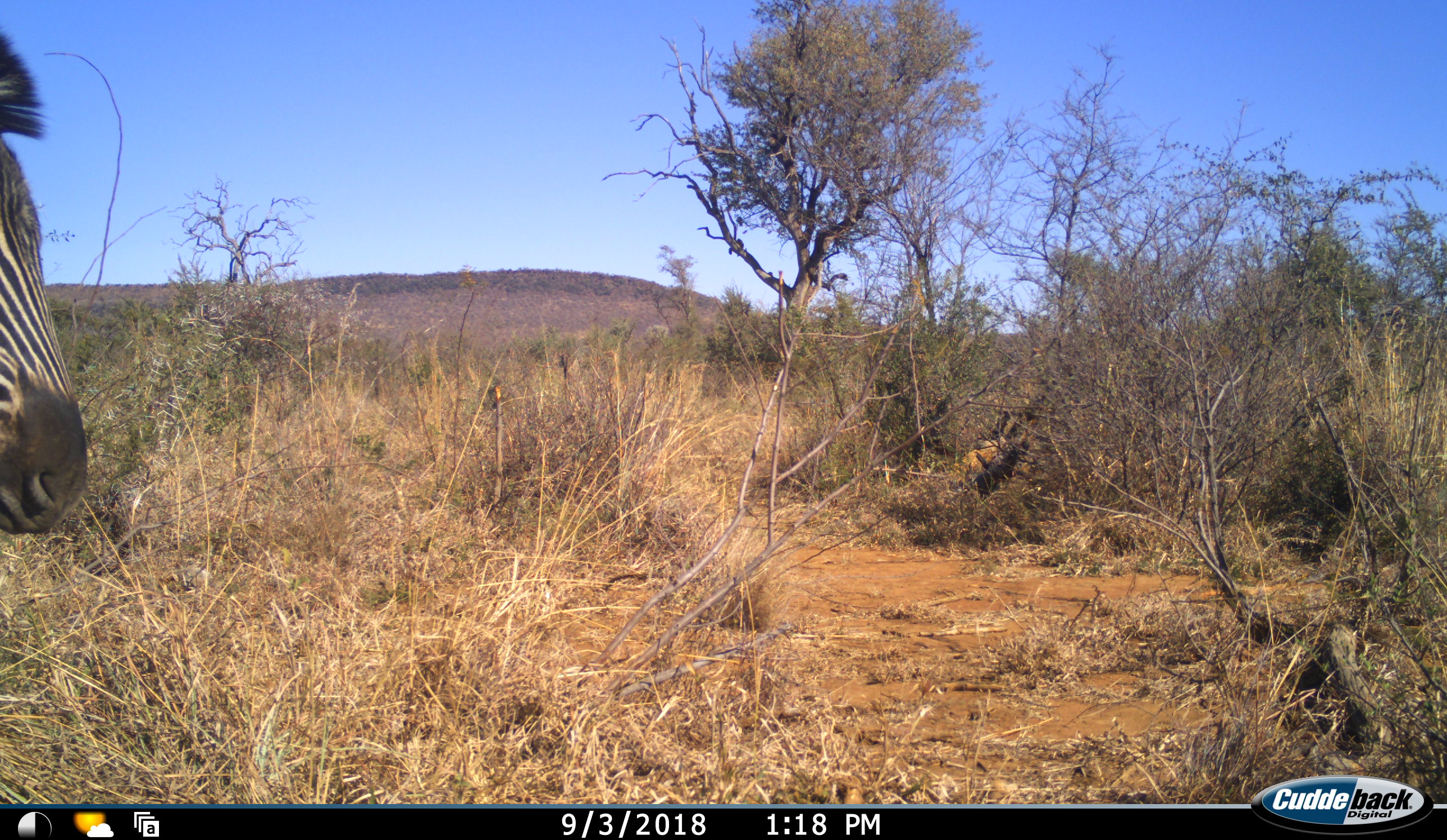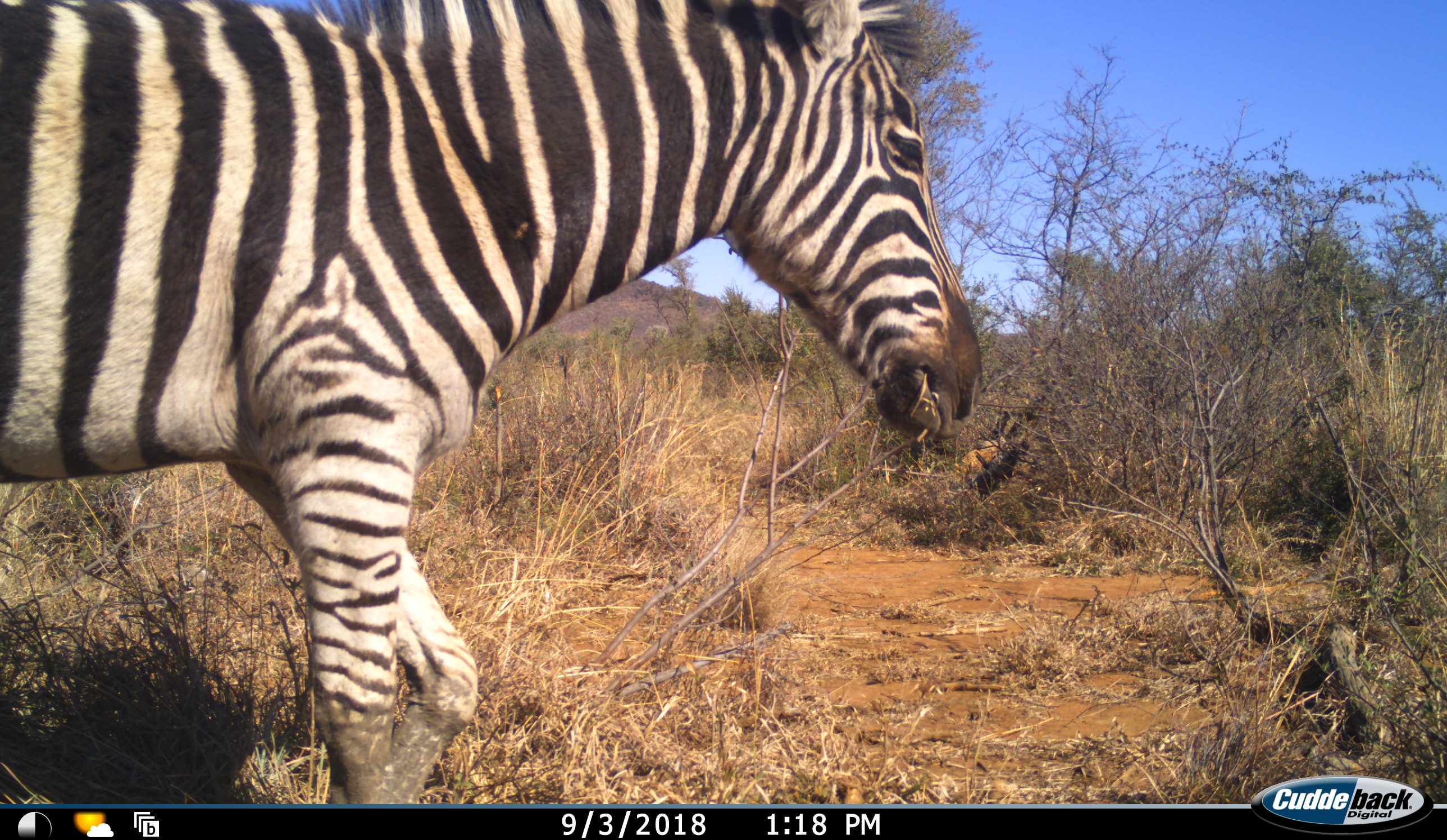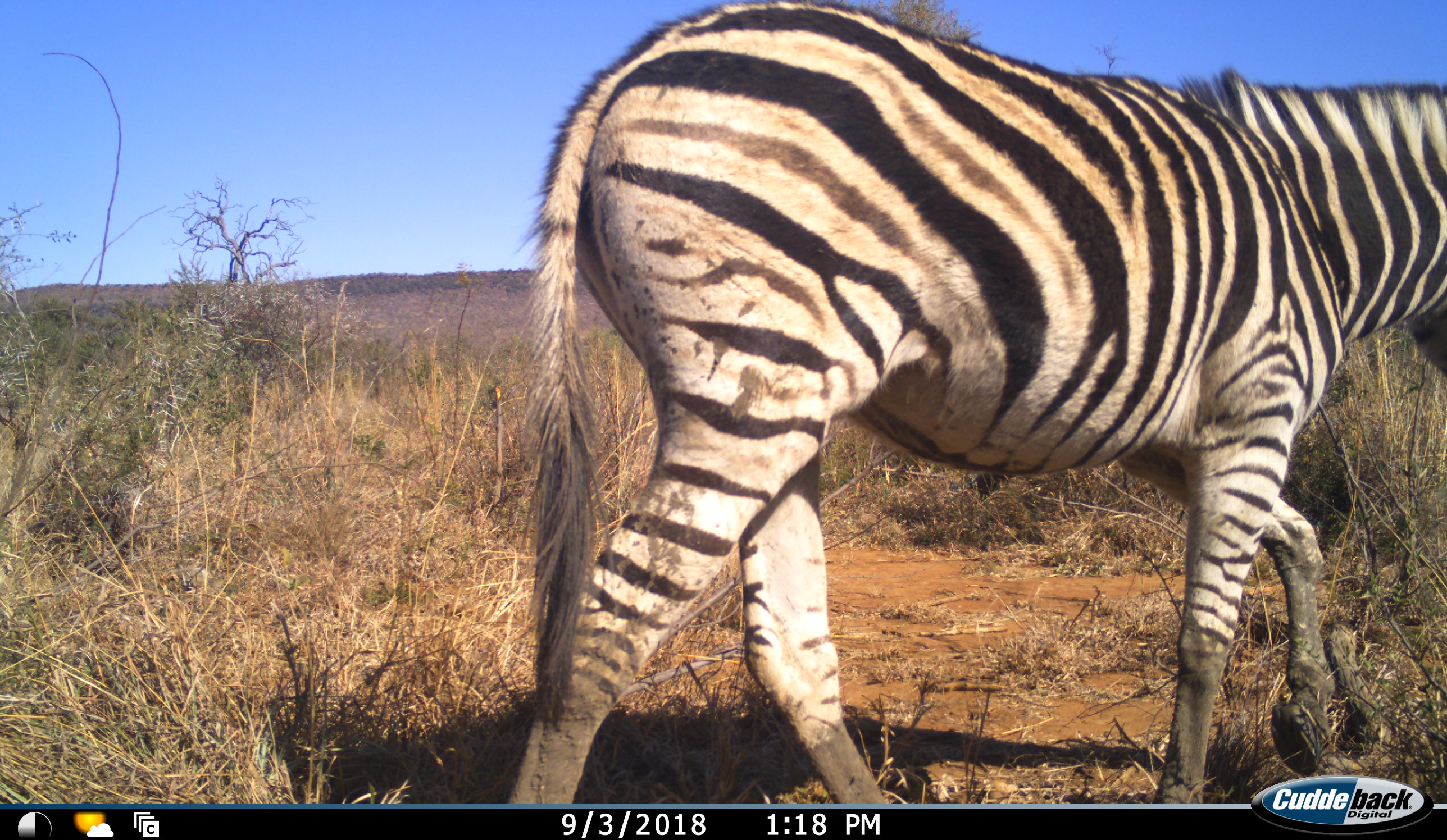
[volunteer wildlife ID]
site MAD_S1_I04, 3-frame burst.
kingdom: Animalia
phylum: Chordata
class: Mammalia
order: Perissodactyla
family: Equidae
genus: Equus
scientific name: Equus quagga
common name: plains zebra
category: zebraplains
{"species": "zebraplains (plains zebra) (Equus quagga)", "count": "1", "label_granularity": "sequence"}